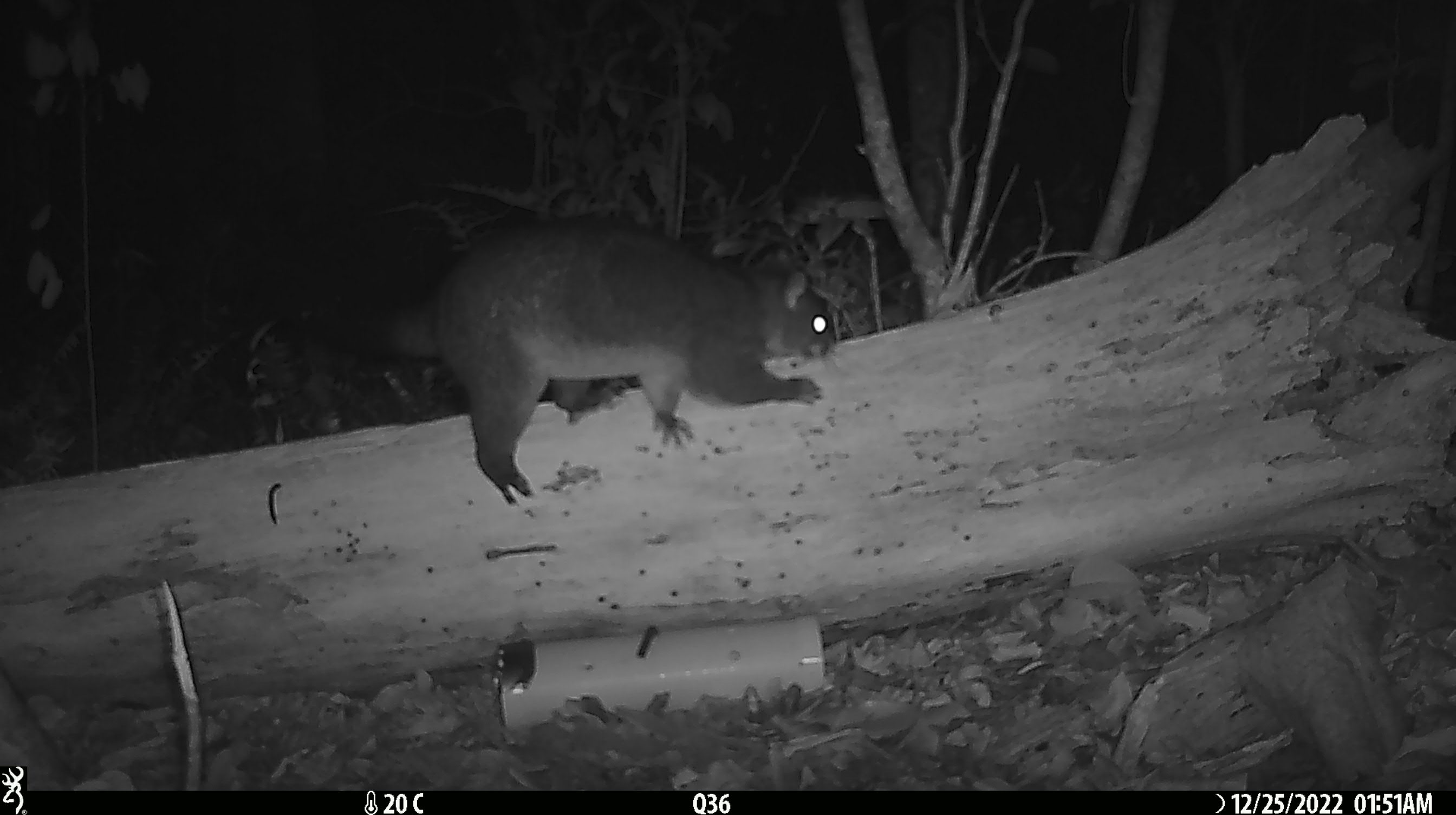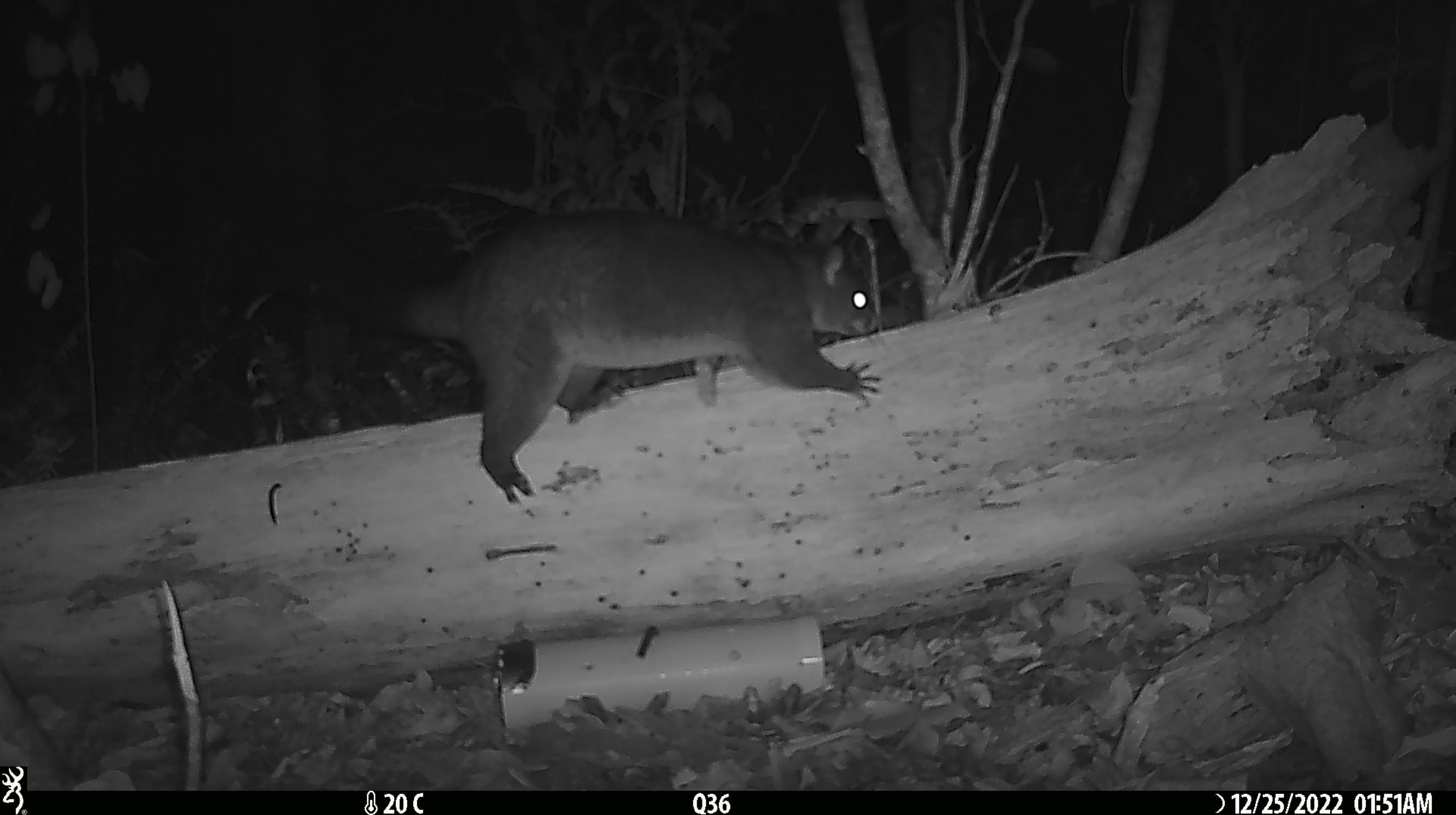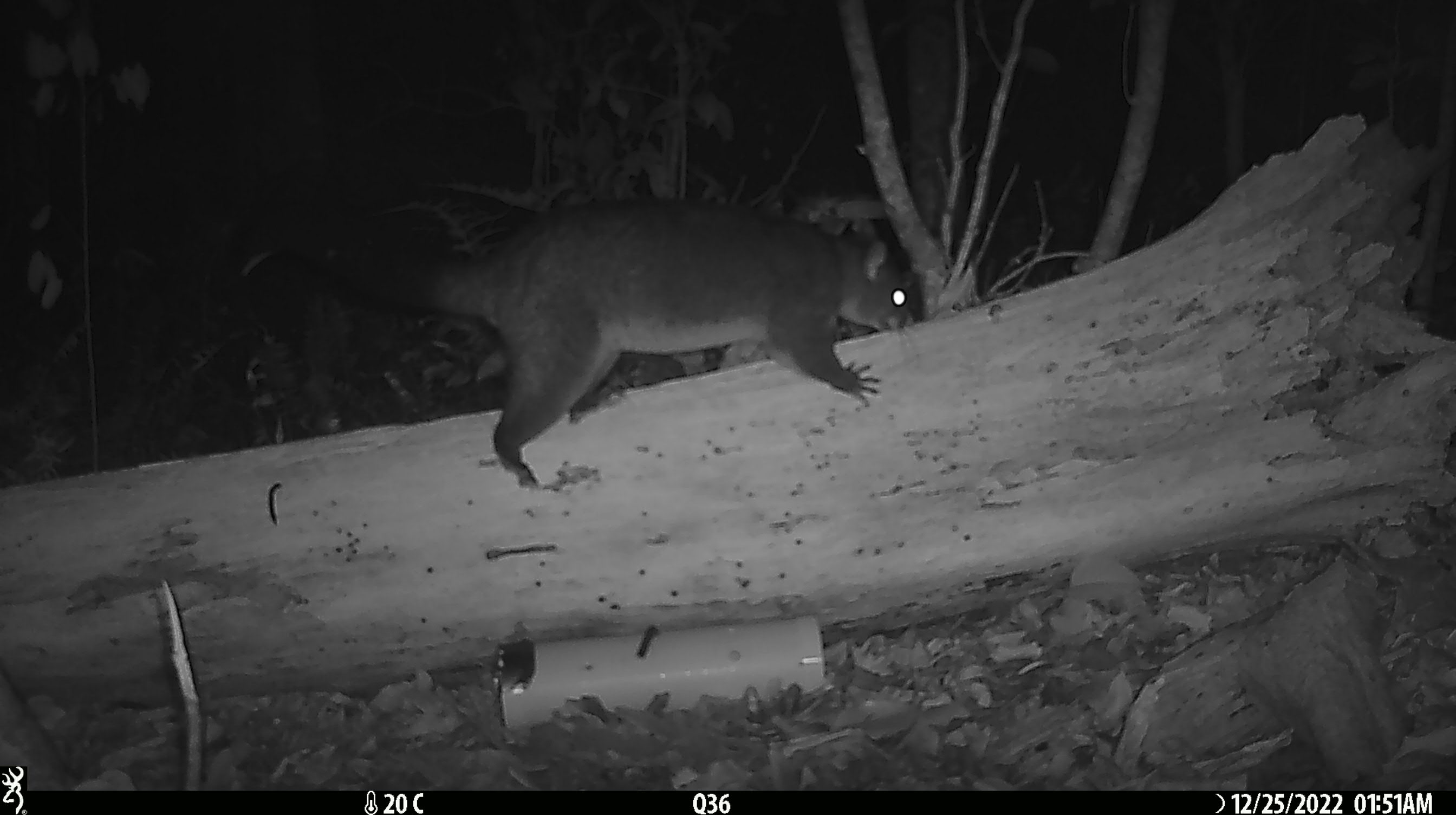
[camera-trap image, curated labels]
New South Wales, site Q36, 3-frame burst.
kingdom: Animalia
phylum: Chordata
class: Mammalia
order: Diprotodontia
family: Phalangeridae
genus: Trichosurus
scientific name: Trichosurus vulpecula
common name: common brushtail possum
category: possum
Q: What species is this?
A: Possum (common brushtail possum) (Trichosurus vulpecula).